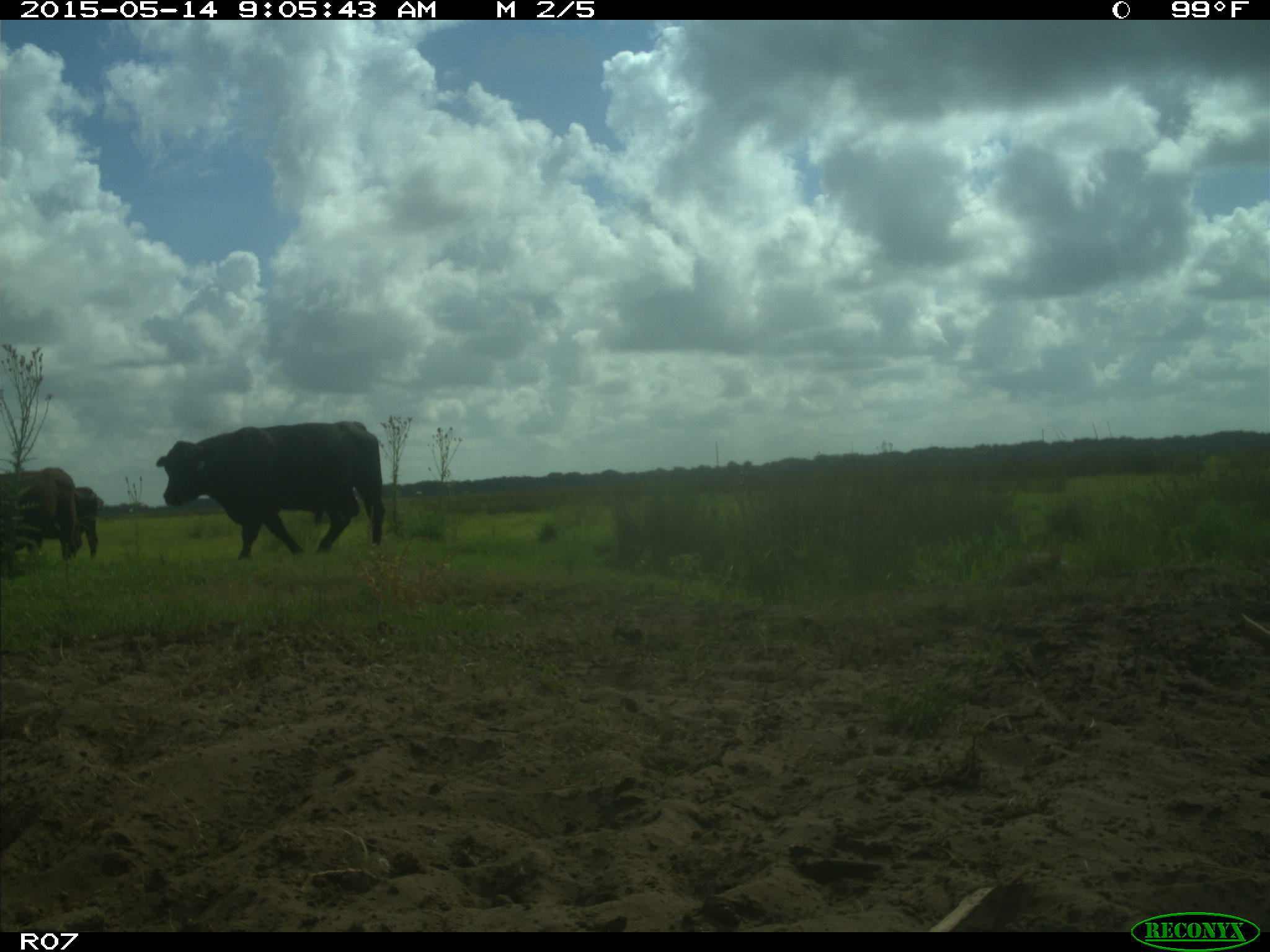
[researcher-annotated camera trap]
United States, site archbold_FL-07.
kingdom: Animalia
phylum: Chordata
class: Mammalia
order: Artiodactyla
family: Bovidae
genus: Bos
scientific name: Bos taurus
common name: domestic cow